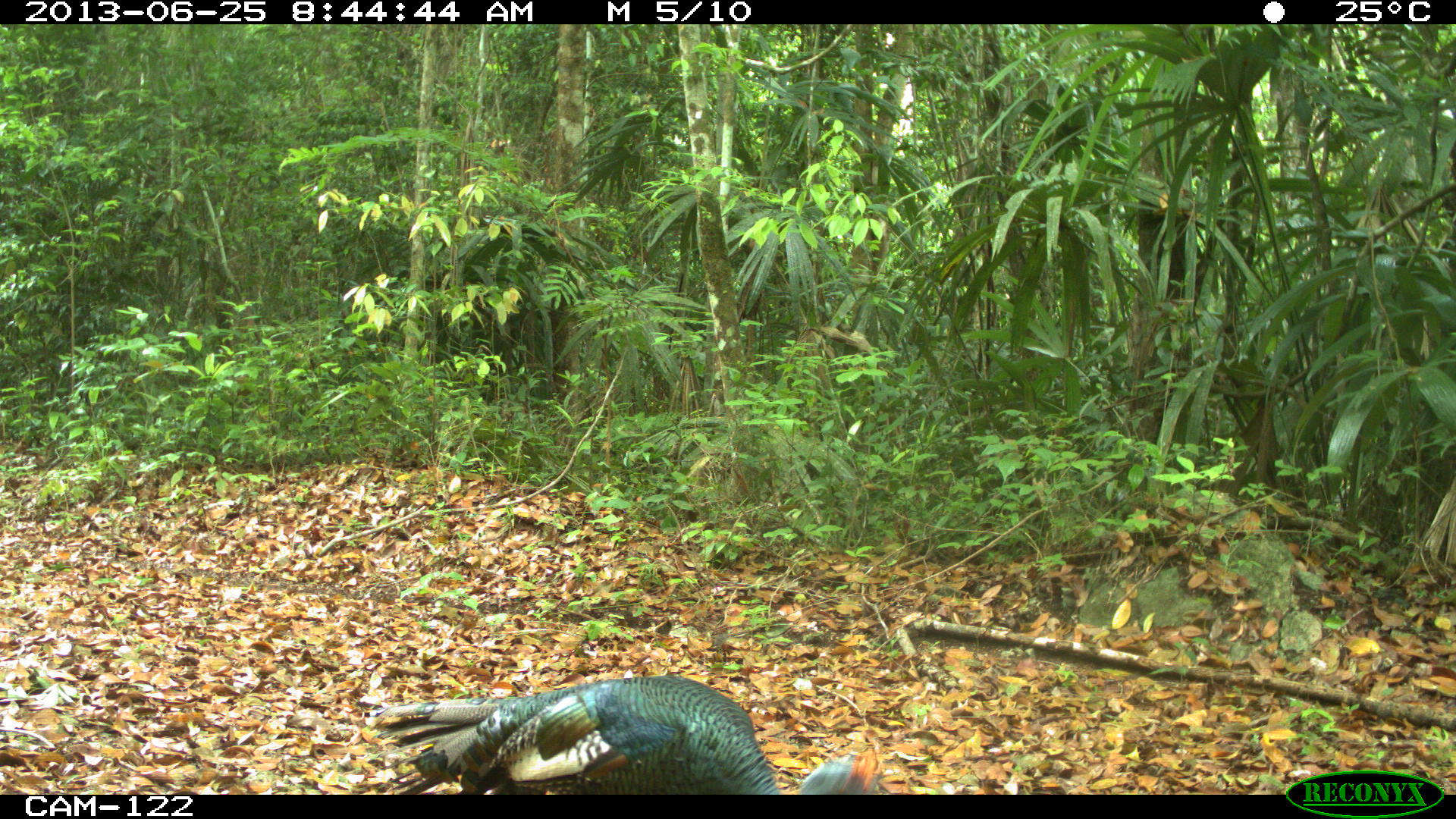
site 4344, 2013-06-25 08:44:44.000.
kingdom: Animalia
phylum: Chordata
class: Aves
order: Galliformes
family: Phasianidae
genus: Meleagris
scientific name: Meleagris ocellata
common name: ocellated turkey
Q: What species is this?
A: Meleagris ocellata (ocellated turkey).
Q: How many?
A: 1.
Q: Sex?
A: Male.